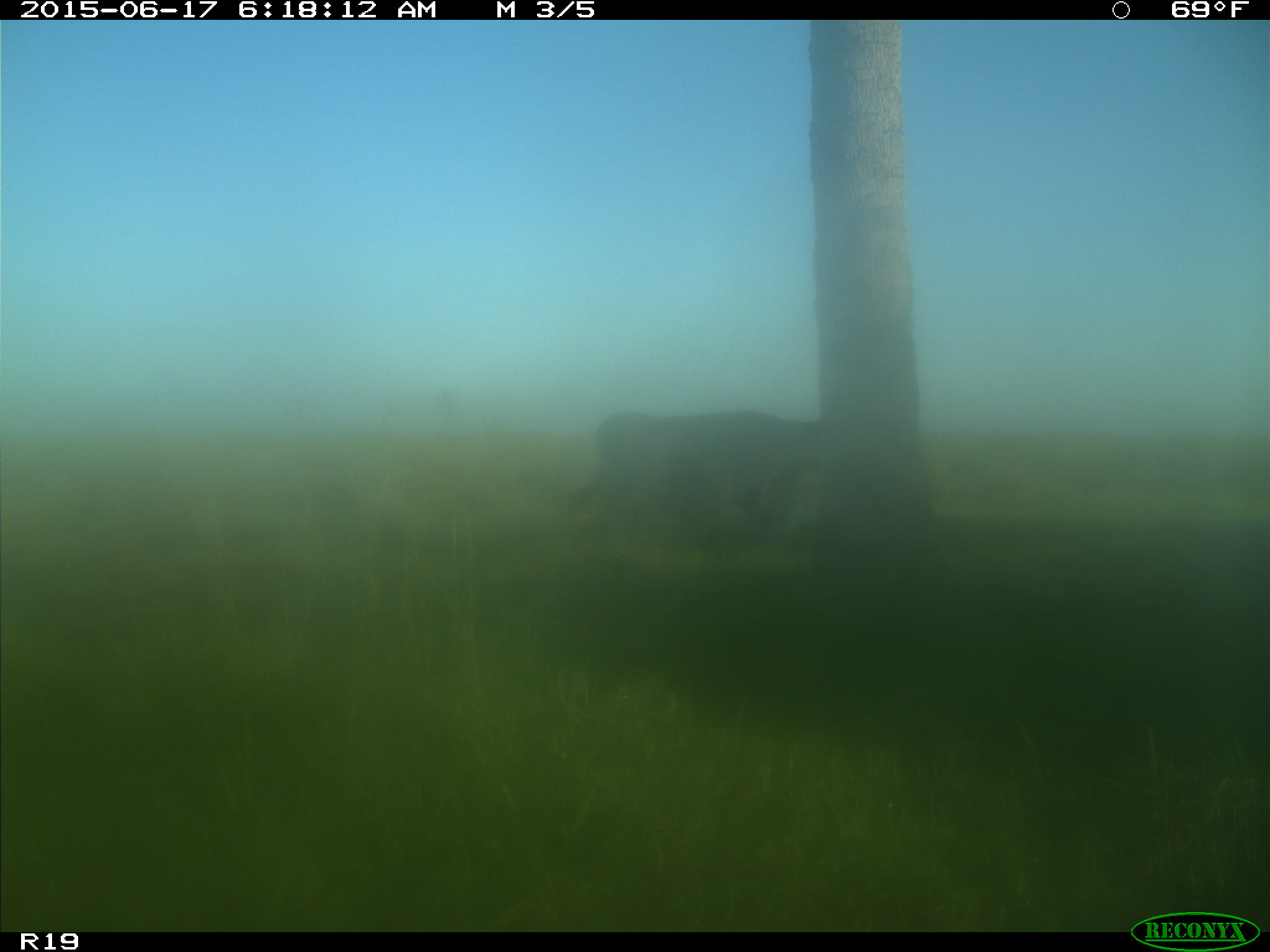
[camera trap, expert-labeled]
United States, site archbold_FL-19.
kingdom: Animalia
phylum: Chordata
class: Mammalia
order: Artiodactyla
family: Bovidae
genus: Bos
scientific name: Bos taurus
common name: domestic cow